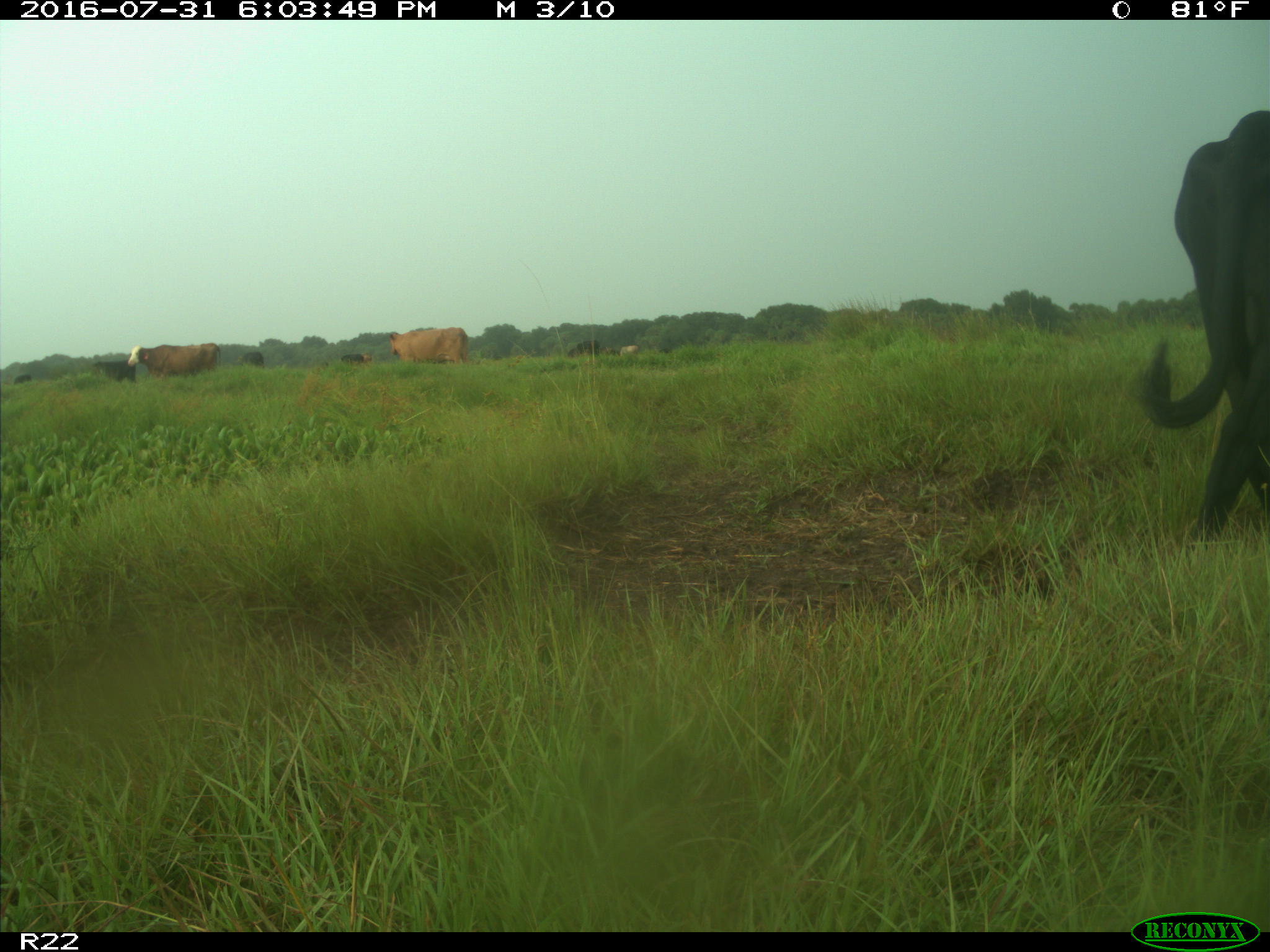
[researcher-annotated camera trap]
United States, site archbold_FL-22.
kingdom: Animalia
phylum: Chordata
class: Mammalia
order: Artiodactyla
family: Bovidae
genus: Bos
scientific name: Bos taurus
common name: domestic cow